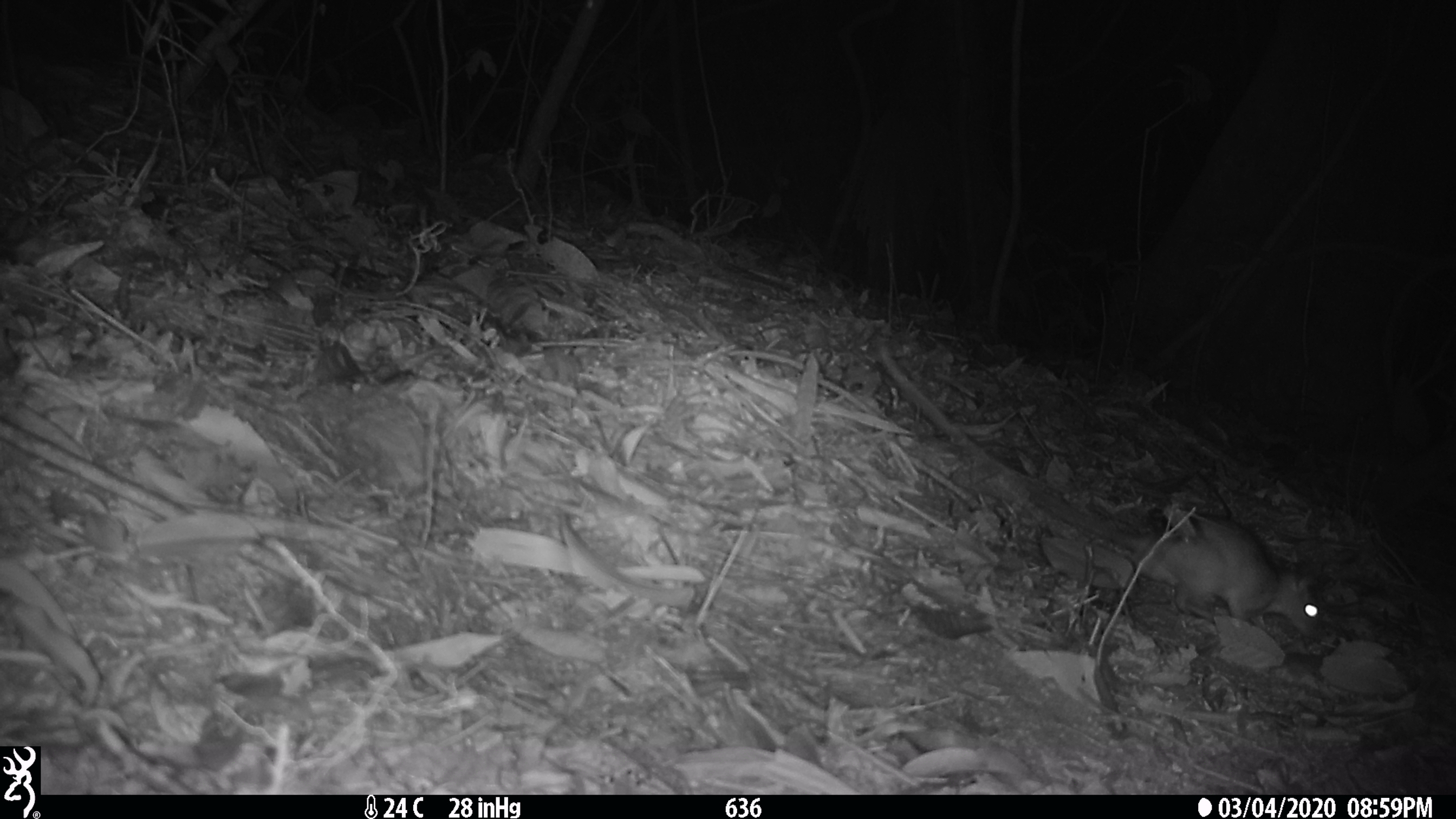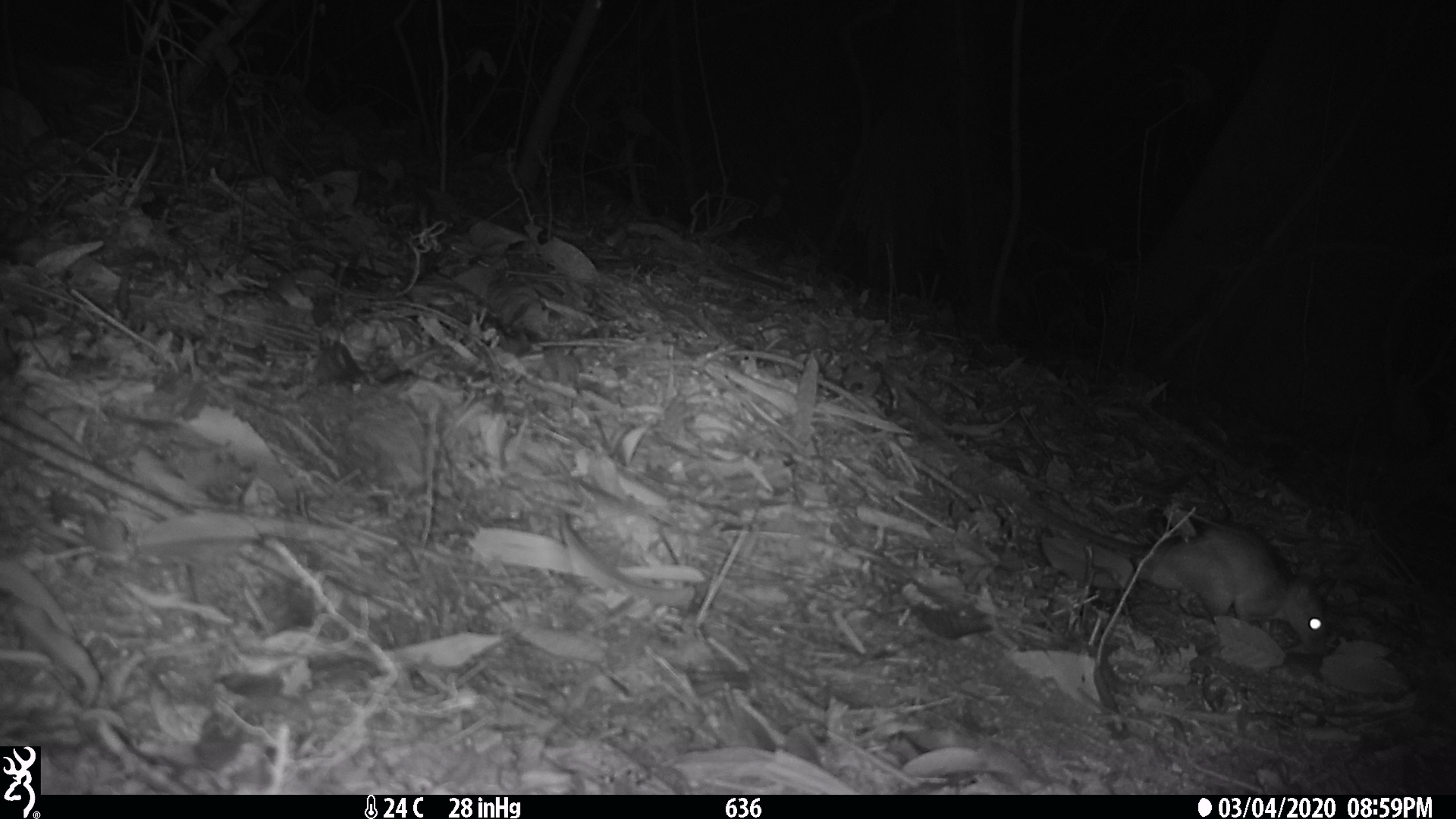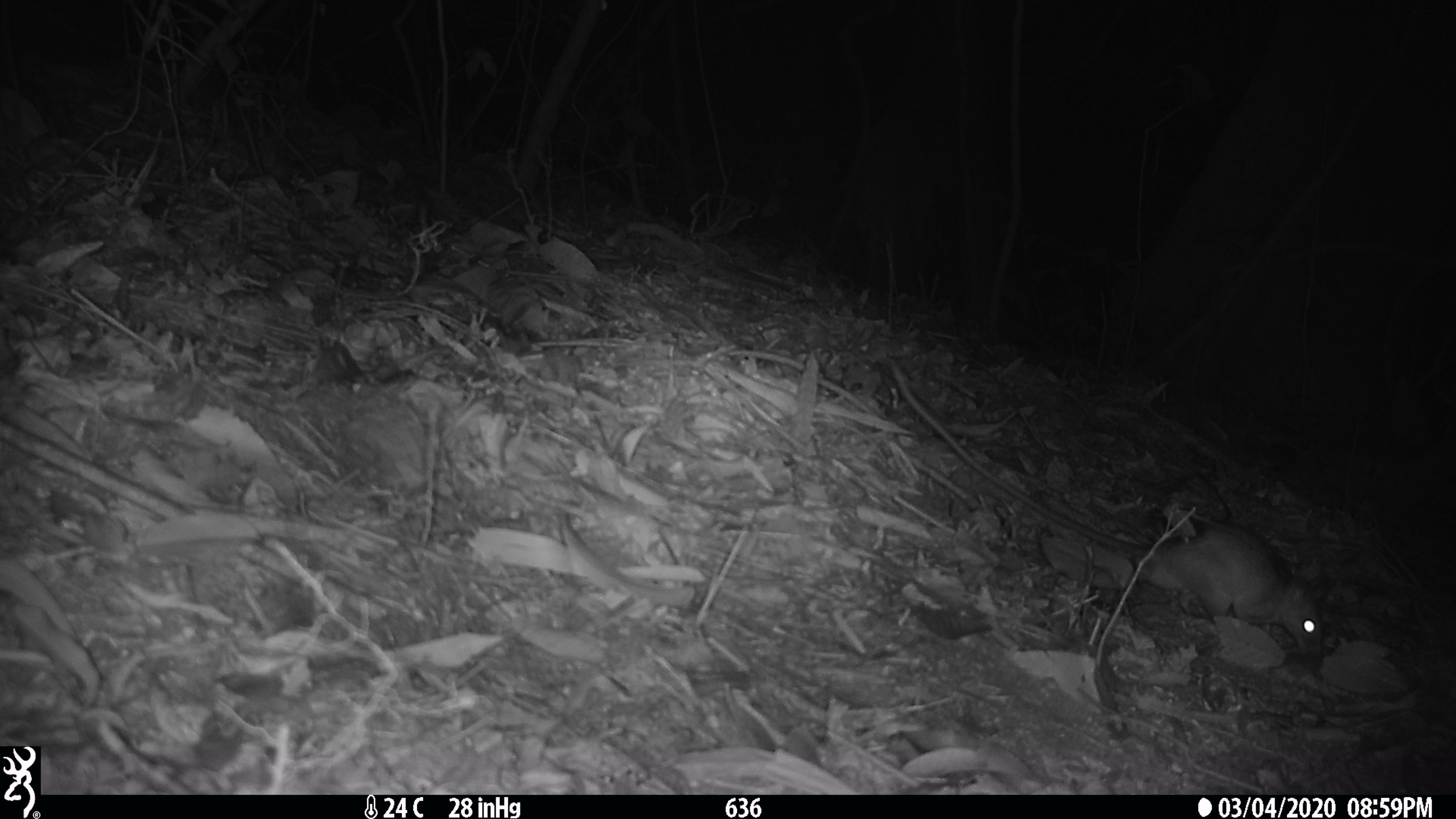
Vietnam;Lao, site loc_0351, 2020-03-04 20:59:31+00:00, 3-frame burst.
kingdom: Animalia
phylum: Chordata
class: Mammalia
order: Rodentia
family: Muridae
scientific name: Muridae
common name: old-world mice and rats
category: unidentified murid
Unidentified murid (old-world mice and rats) (Muridae). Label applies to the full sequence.